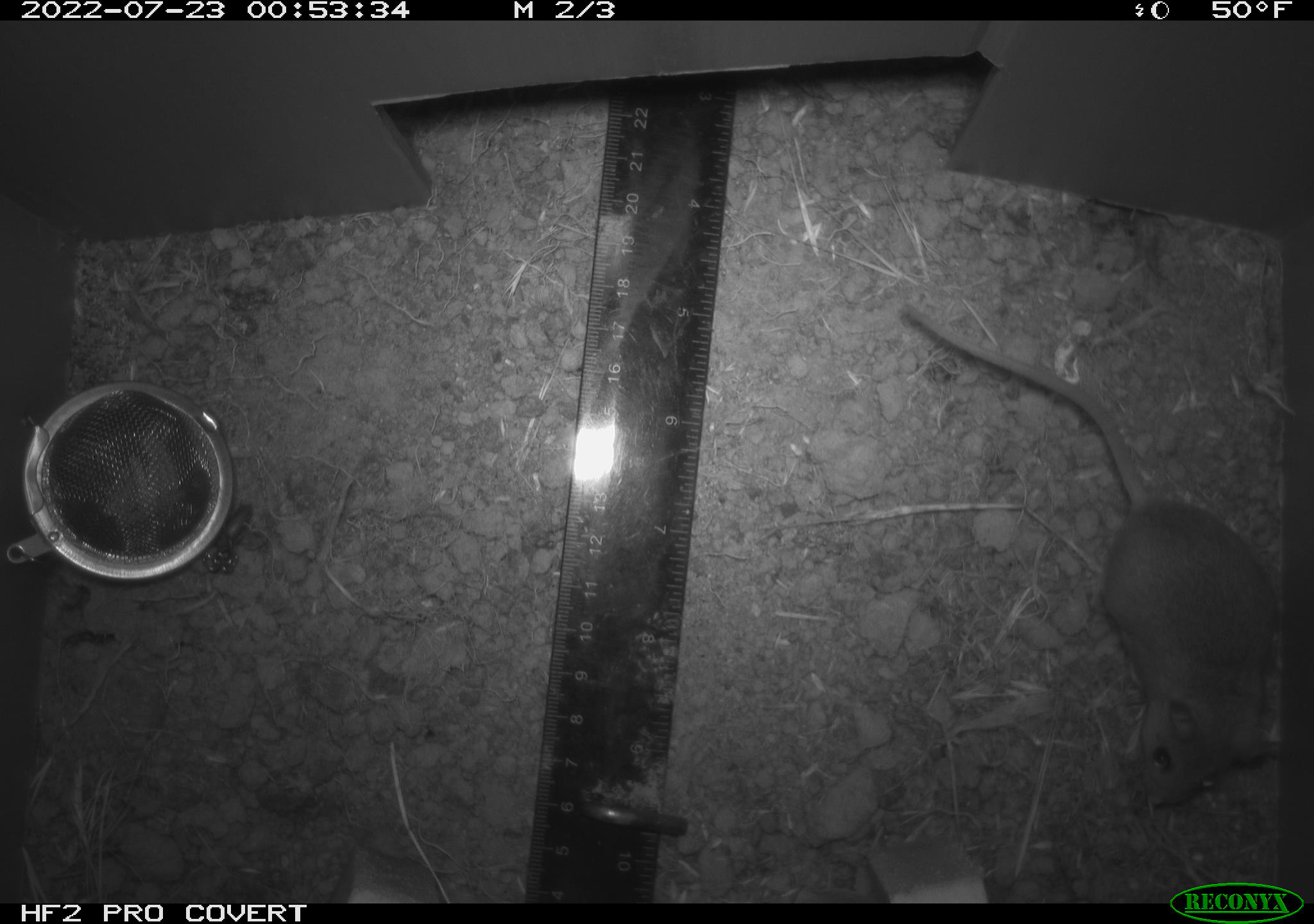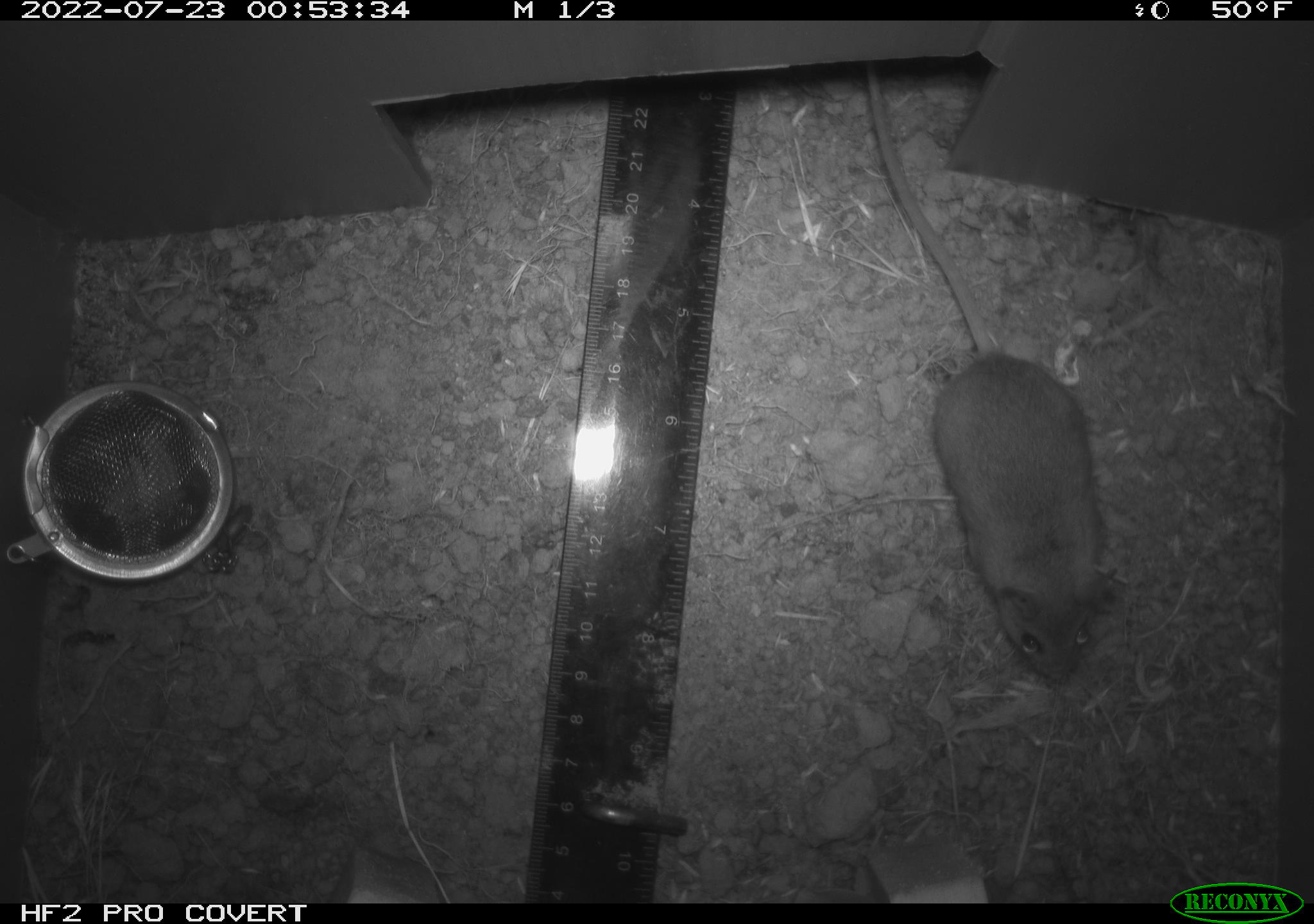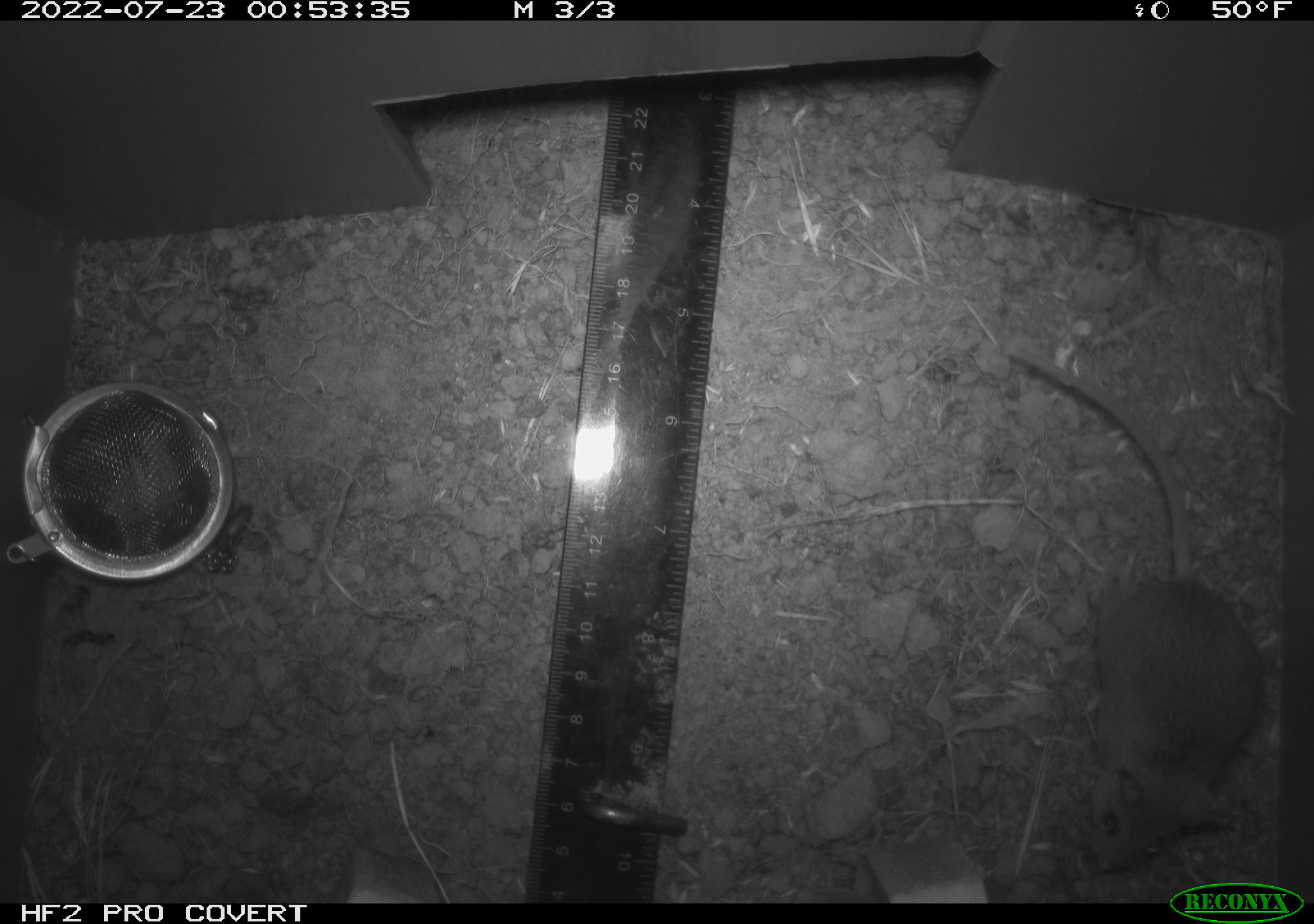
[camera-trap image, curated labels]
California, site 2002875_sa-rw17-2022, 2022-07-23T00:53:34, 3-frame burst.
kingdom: Animalia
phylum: Chordata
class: Mammalia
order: Rodentia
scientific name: Rodentia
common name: mouse species